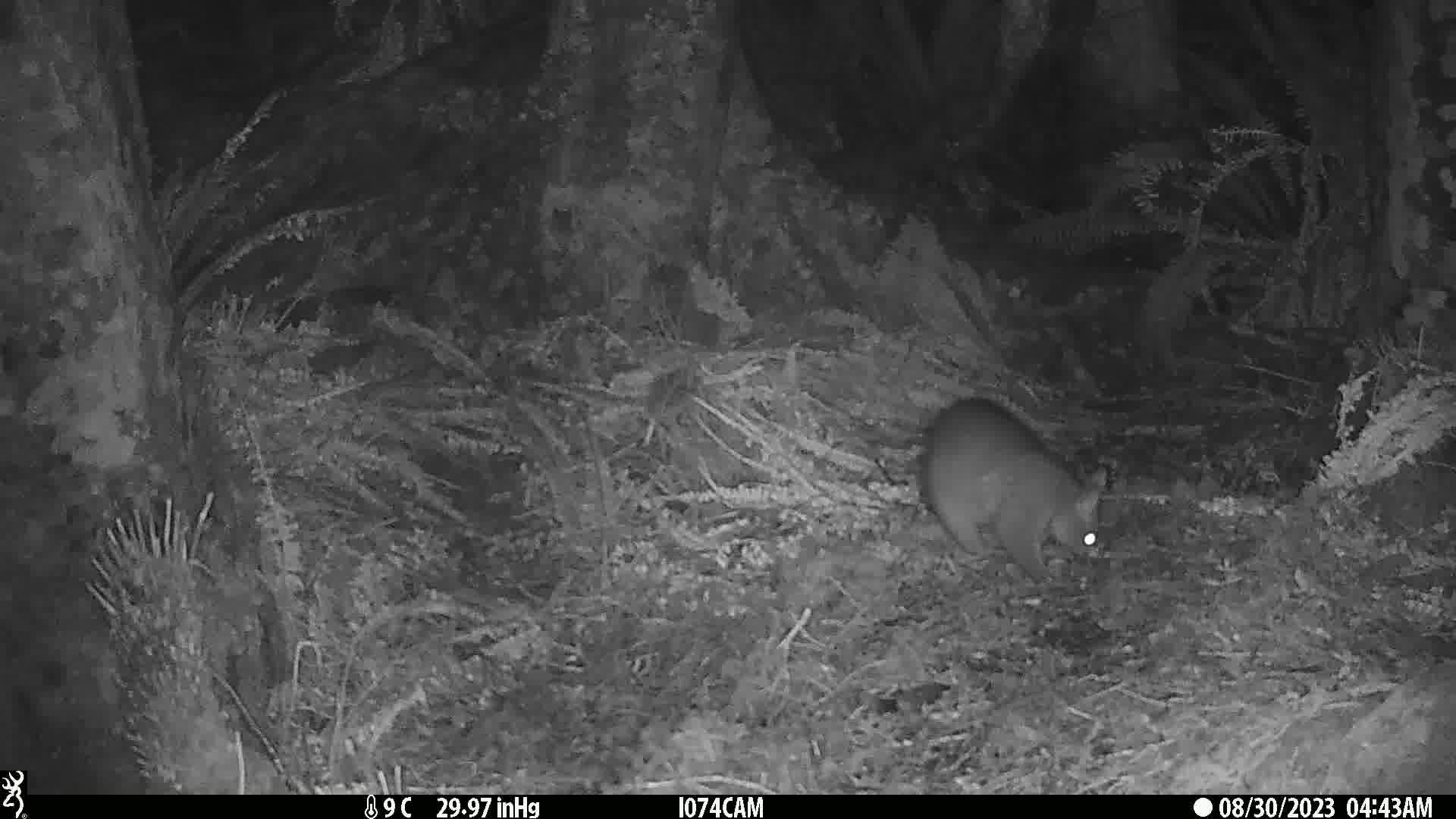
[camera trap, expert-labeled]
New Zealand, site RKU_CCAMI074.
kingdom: Animalia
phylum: Chordata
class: Mammalia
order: Diprotodontia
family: Phalangeridae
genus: Trichosurus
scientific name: Trichosurus vulpecula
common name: common brushtail possum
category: possum